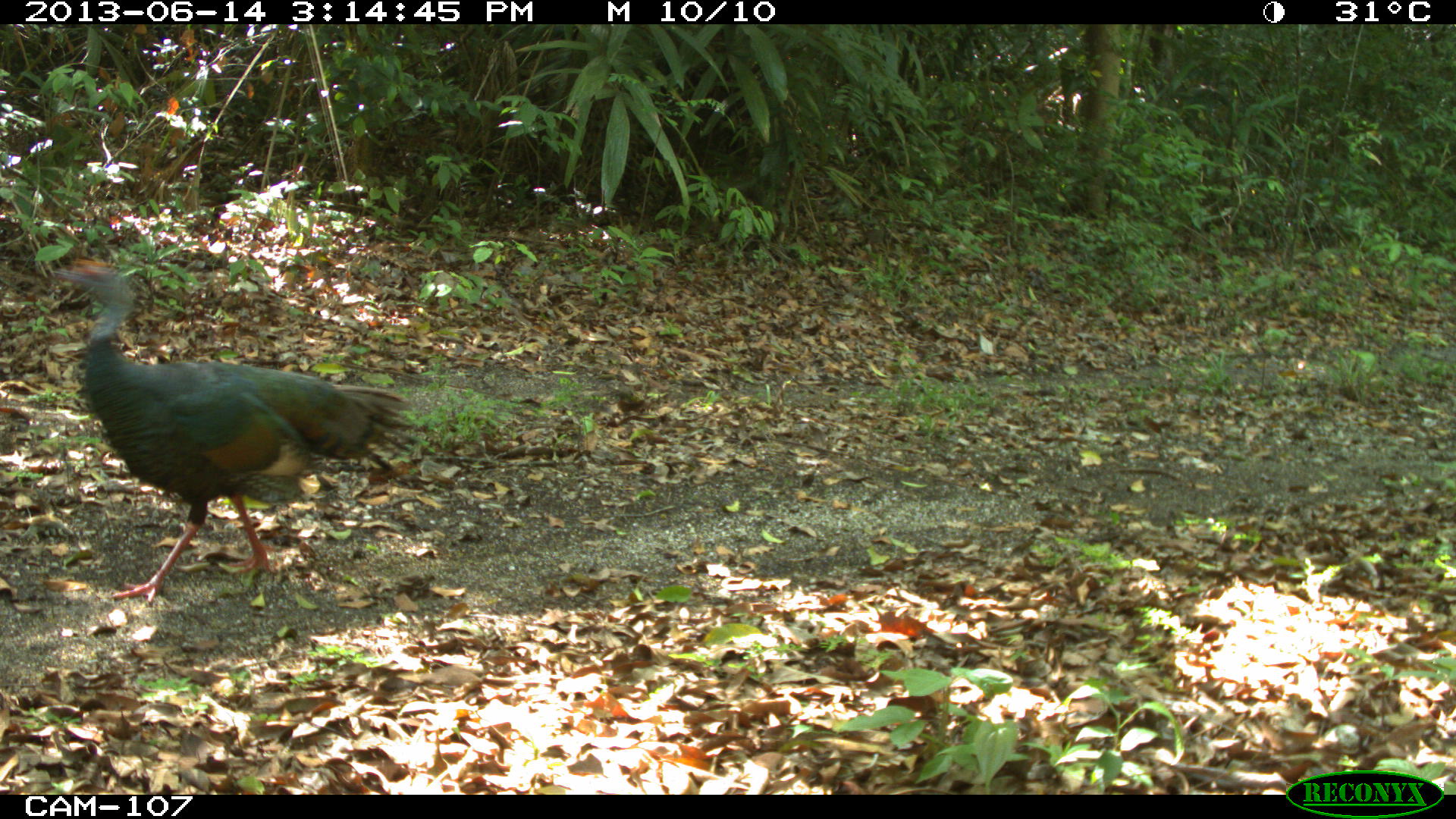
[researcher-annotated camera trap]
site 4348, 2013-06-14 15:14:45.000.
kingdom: Animalia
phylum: Chordata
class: Aves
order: Galliformes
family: Phasianidae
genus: Meleagris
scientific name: Meleagris ocellata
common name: ocellated turkey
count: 1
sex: male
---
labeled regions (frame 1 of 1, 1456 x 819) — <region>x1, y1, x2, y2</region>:
meleagris ocellata: <region>46, 257, 420, 605</region>